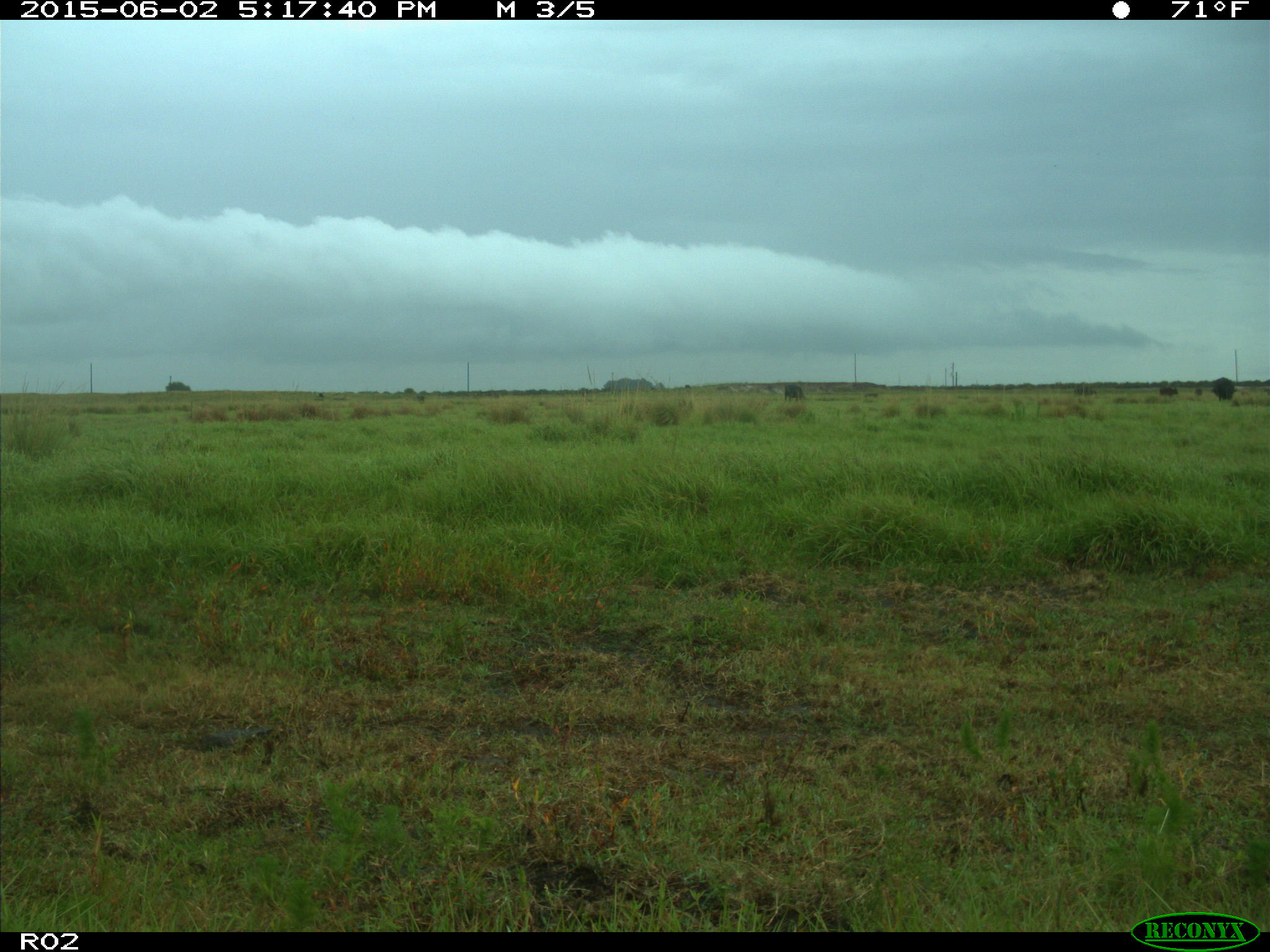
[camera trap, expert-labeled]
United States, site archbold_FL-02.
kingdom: Animalia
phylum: Chordata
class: Mammalia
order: Artiodactyla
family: Bovidae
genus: Bos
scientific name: Bos taurus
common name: domestic cow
Bos taurus (domestic cow).